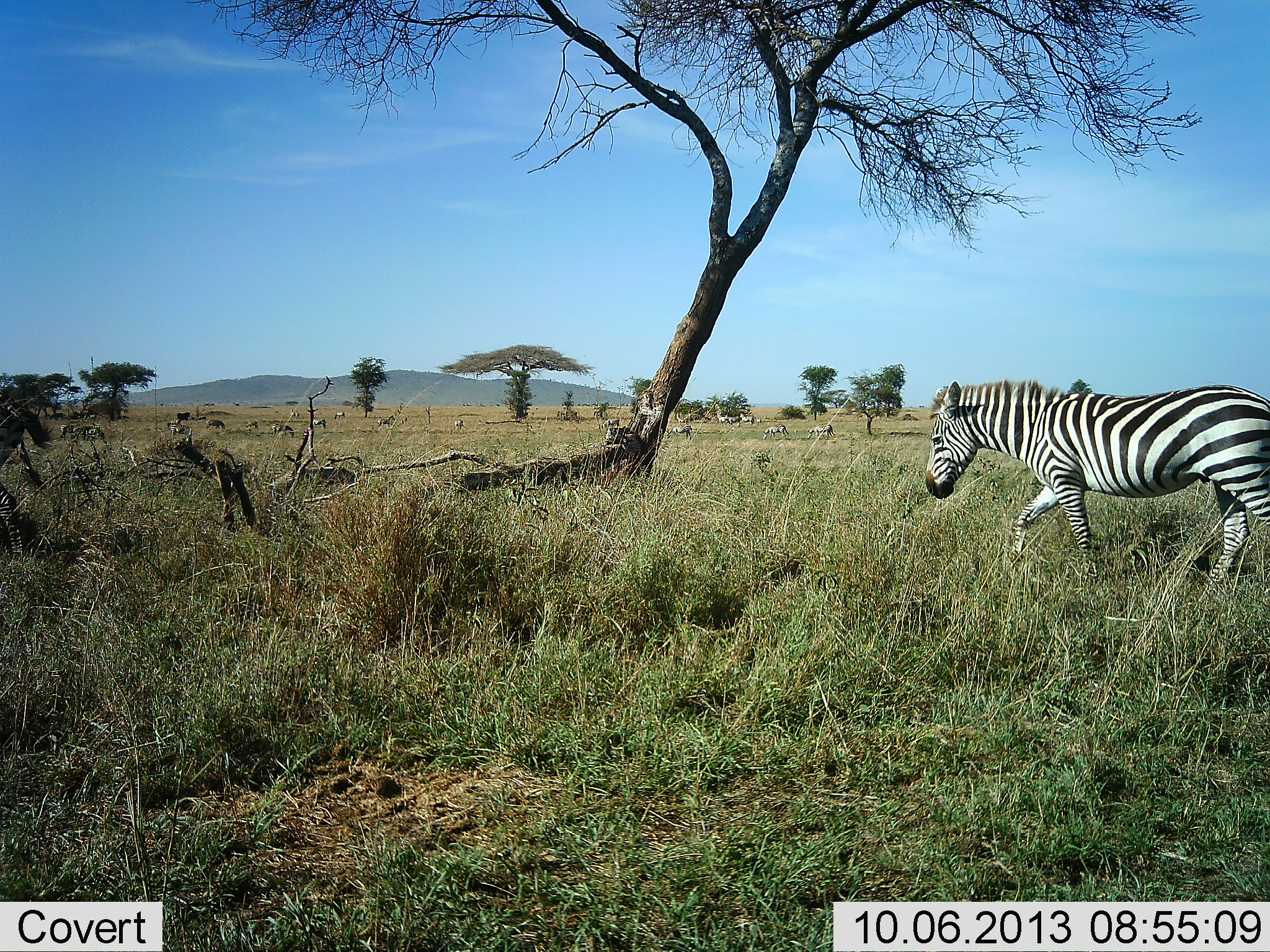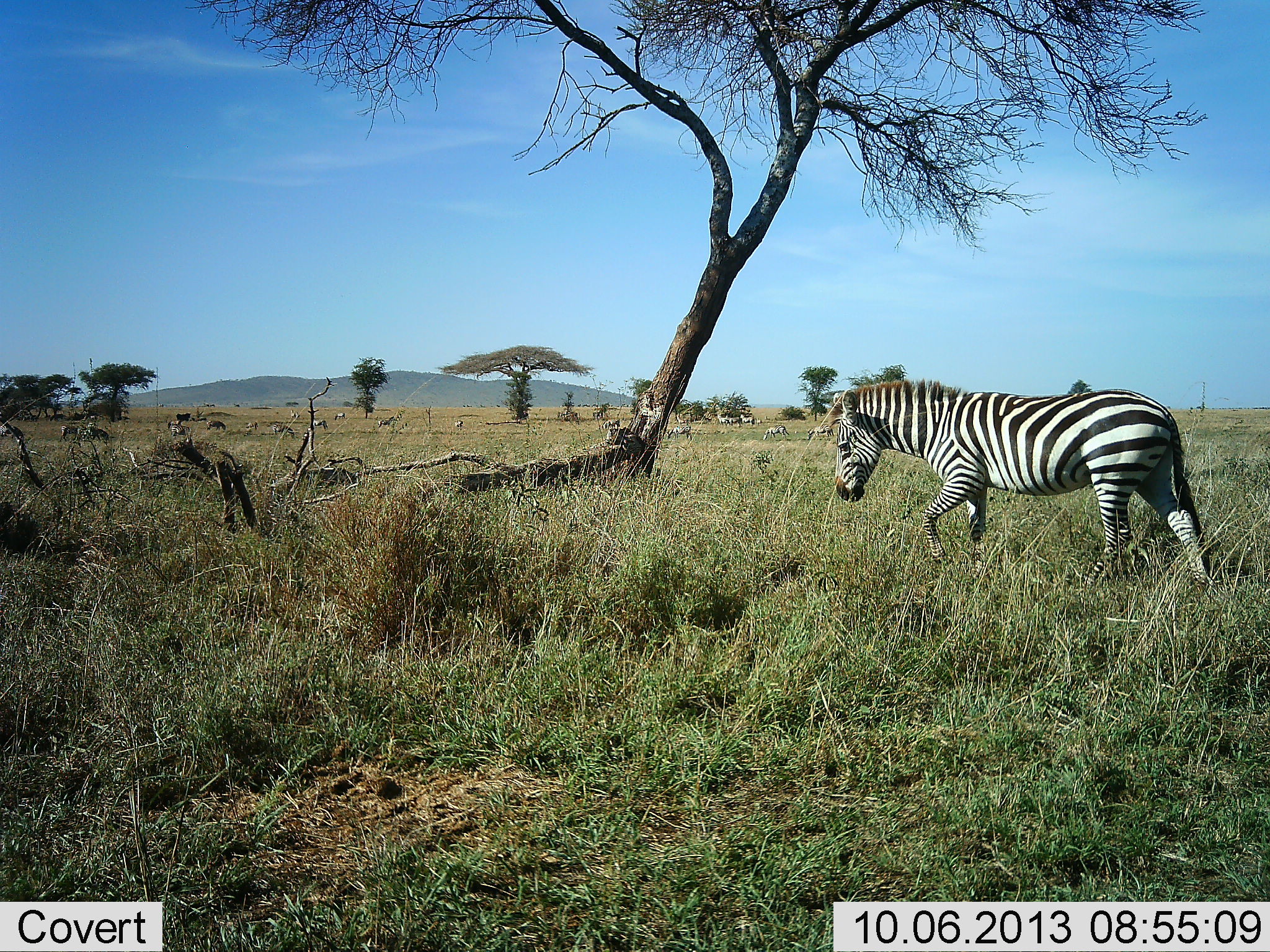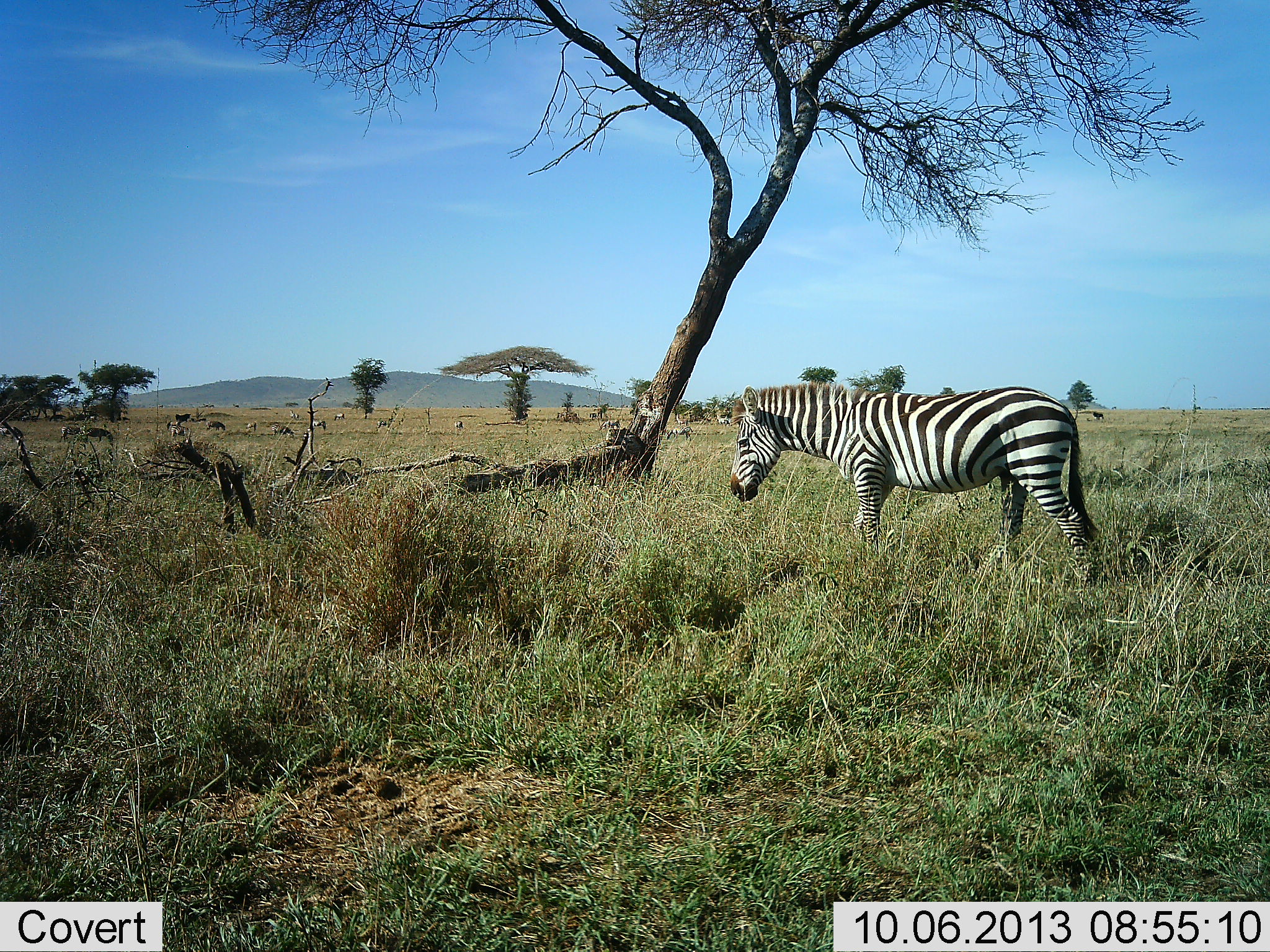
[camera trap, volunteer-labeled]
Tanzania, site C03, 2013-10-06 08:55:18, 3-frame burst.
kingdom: Animalia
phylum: Chordata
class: Mammalia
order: Perissodactyla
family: Equidae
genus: Equus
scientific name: Equus quagga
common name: plains zebra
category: zebra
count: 11-50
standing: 50%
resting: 5%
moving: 90%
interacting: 0%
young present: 0%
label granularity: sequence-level